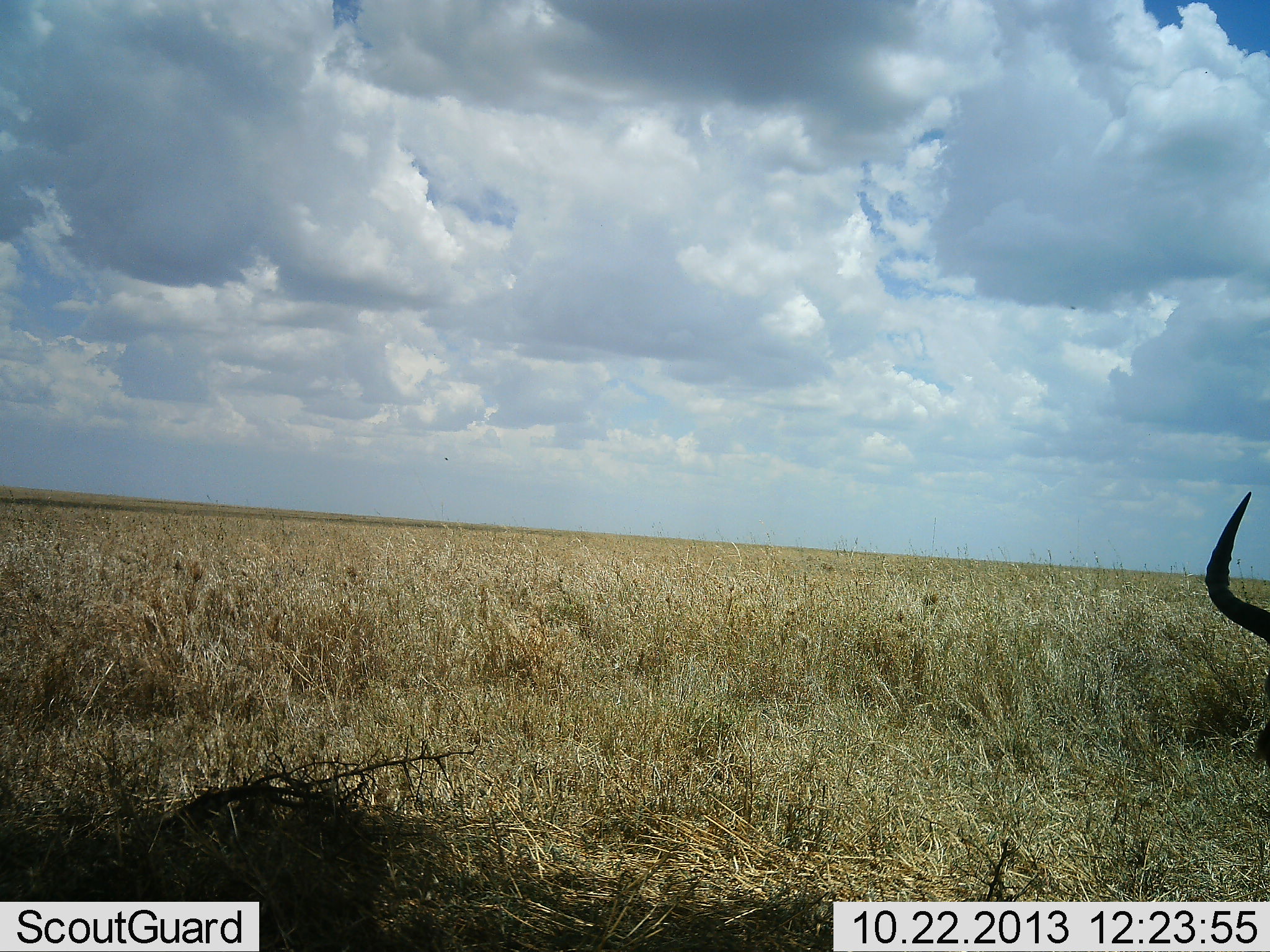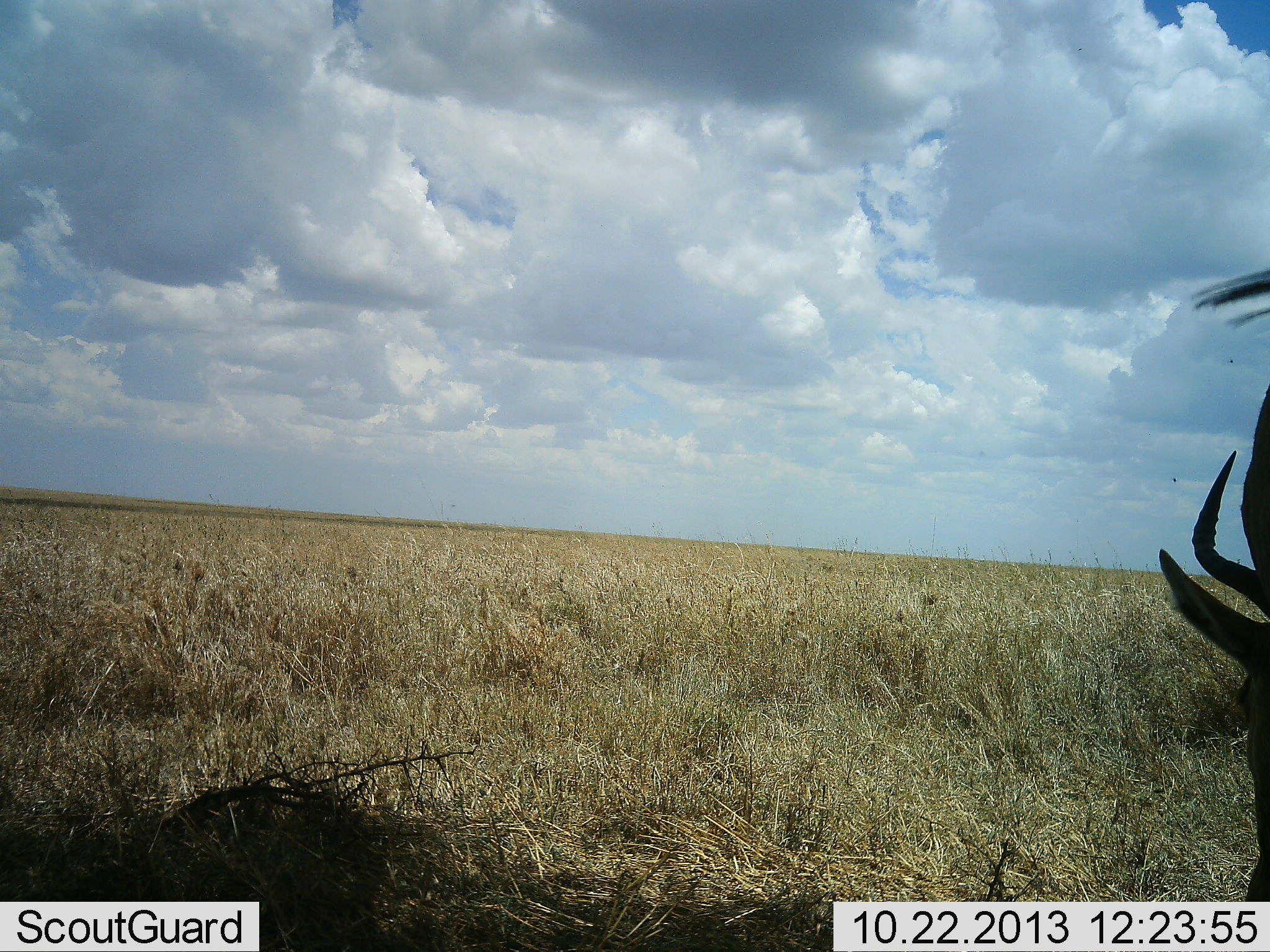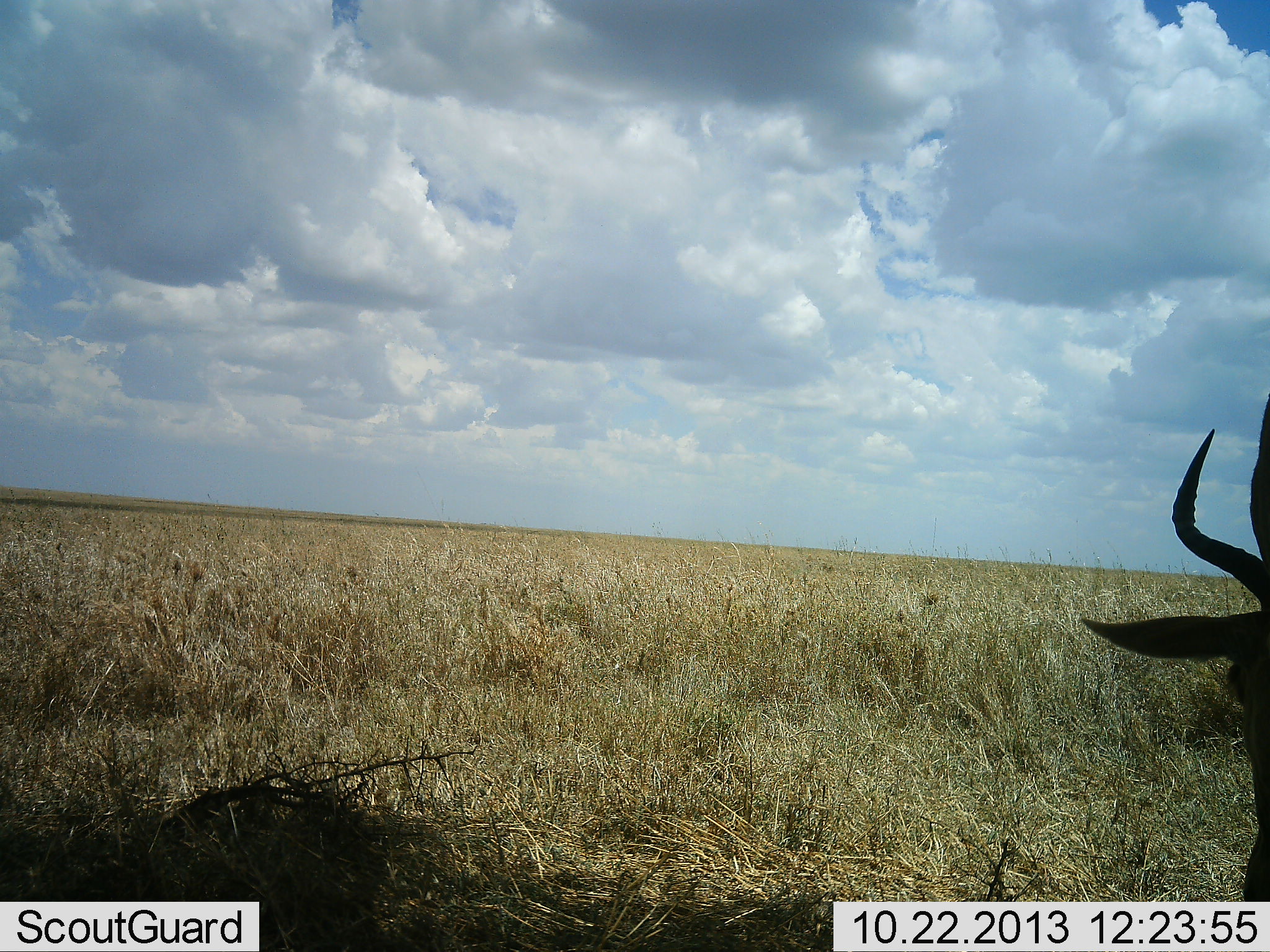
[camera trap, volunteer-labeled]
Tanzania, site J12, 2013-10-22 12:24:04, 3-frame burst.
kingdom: Animalia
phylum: Chordata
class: Mammalia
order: Artiodactyla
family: Bovidae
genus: Alcelaphus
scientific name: Alcelaphus buselaphus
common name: hartebeest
Hartebeest (Alcelaphus buselaphus), count 1. Behavior (volunteer vote fractions): standing 33%, resting 0%, moving 0%, interacting 0%. Young present (vote fraction): 0%. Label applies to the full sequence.